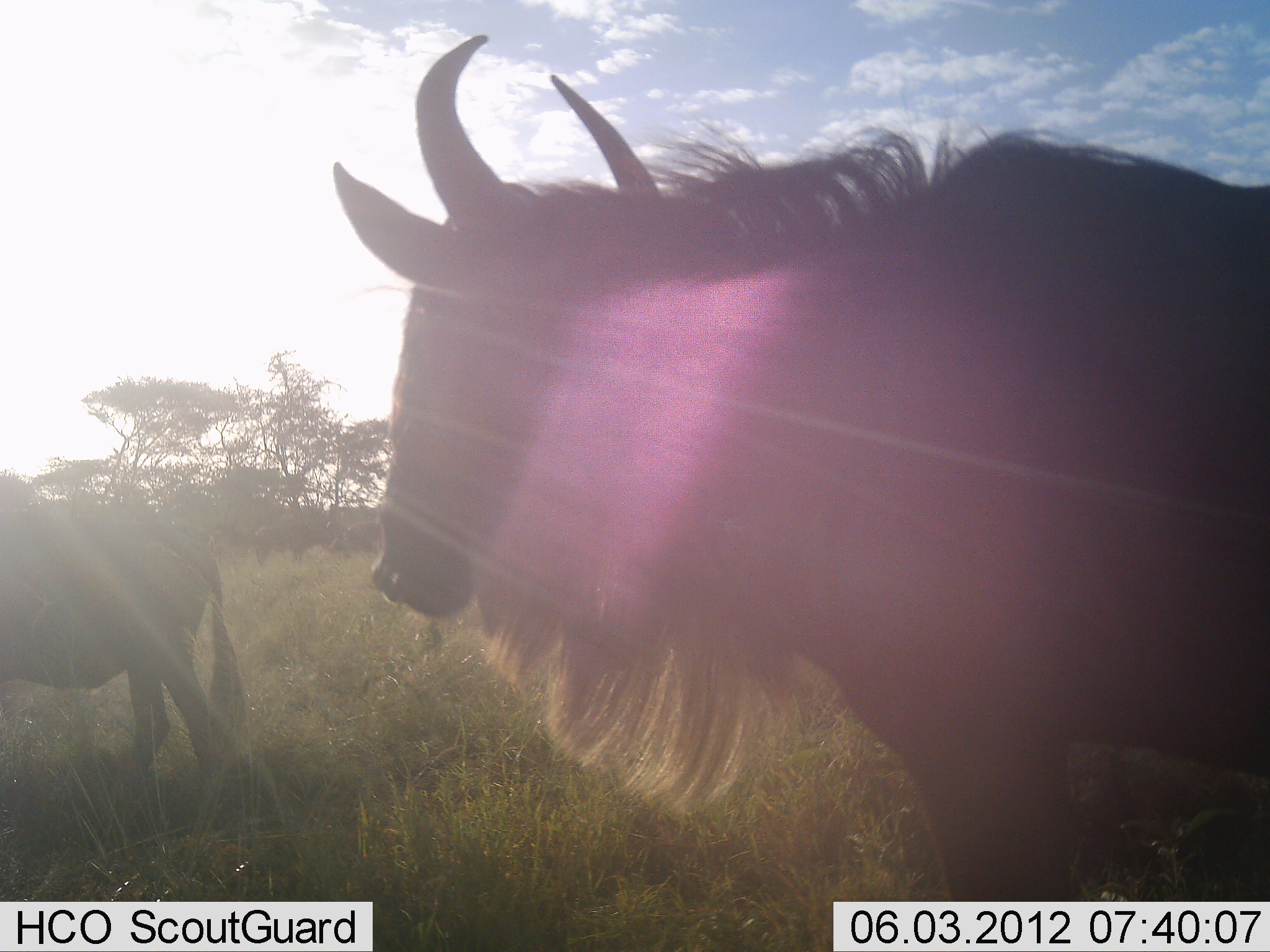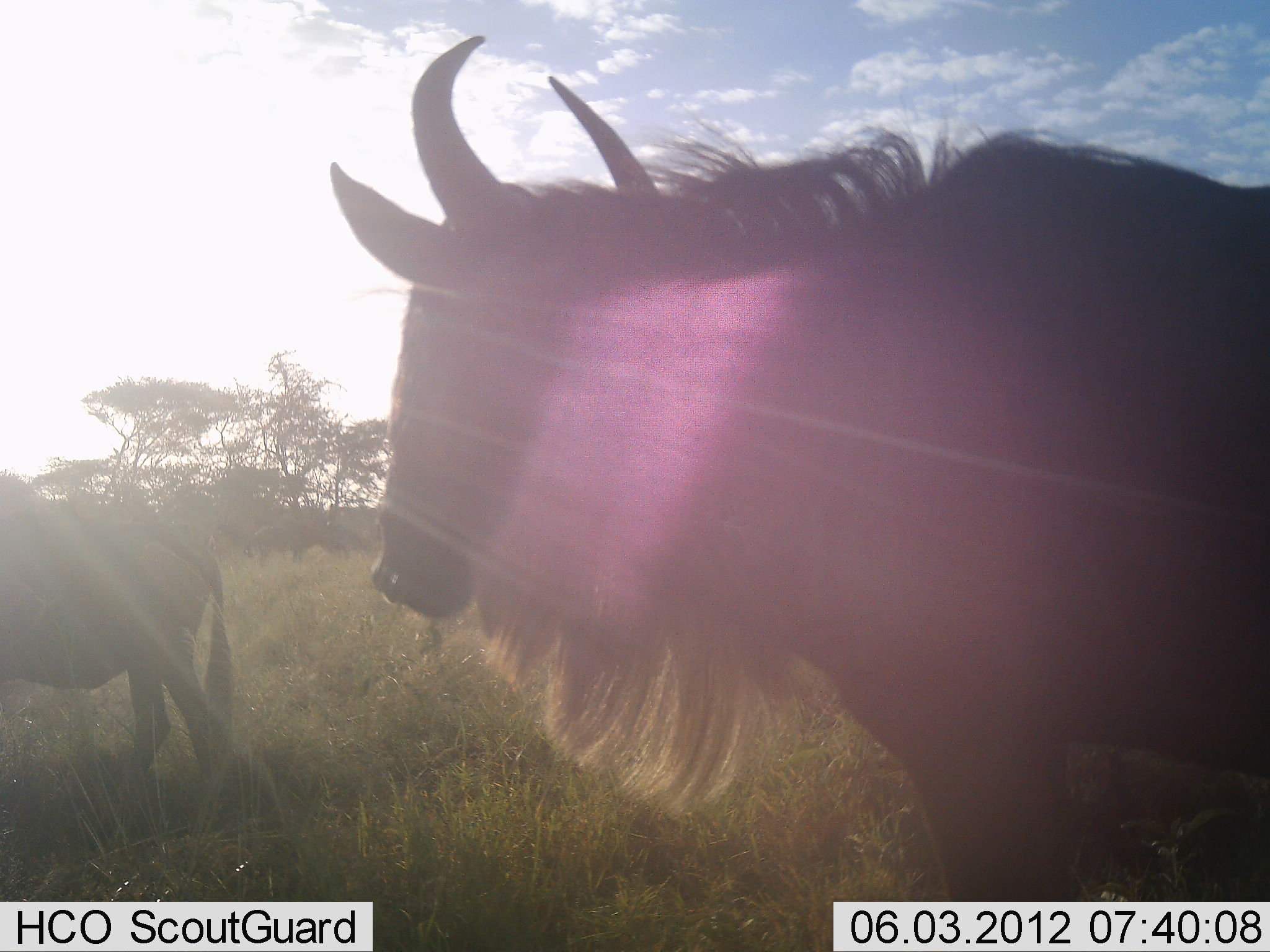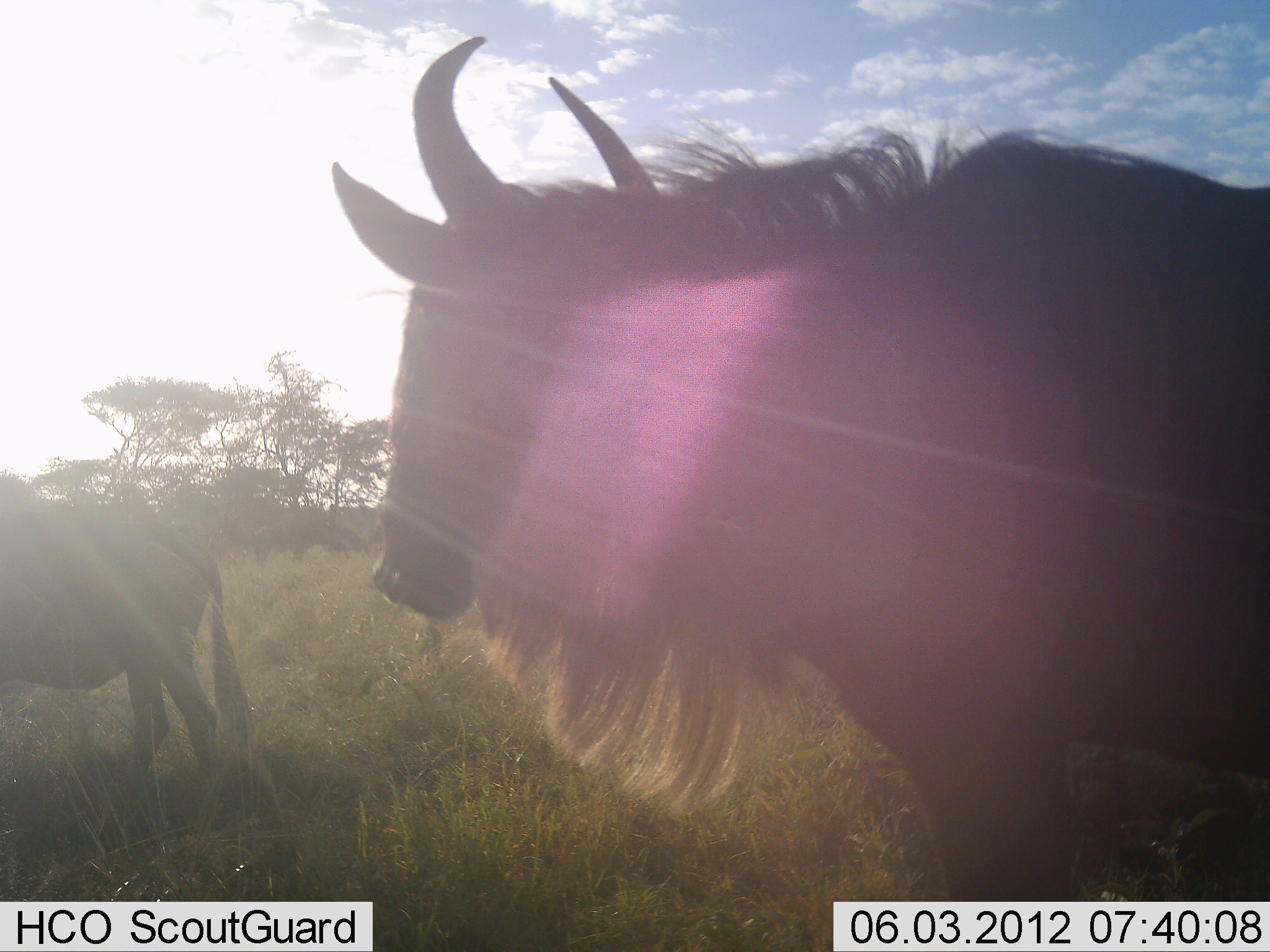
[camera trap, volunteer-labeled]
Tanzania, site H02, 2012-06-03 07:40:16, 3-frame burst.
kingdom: Animalia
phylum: Chordata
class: Mammalia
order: Artiodactyla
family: Bovidae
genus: Connochaetes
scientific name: Connochaetes taurinus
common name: blue wildebeest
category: wildebeest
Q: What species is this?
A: Wildebeest (blue wildebeest) (Connochaetes taurinus).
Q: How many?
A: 2.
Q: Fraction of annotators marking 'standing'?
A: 90%.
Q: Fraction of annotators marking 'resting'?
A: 0%.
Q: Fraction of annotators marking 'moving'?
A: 10%.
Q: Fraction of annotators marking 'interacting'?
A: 0%.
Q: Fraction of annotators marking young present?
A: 0%.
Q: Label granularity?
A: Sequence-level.